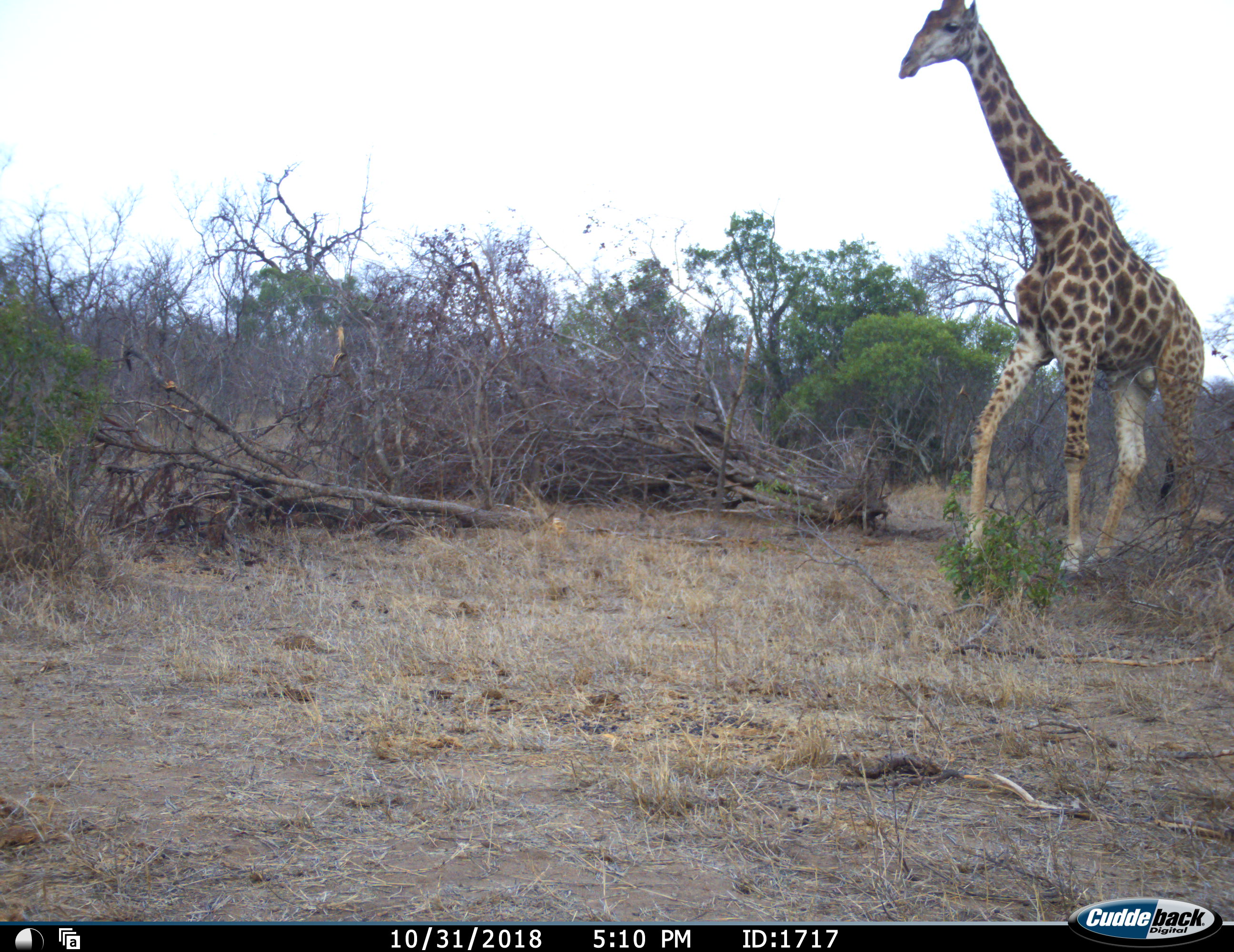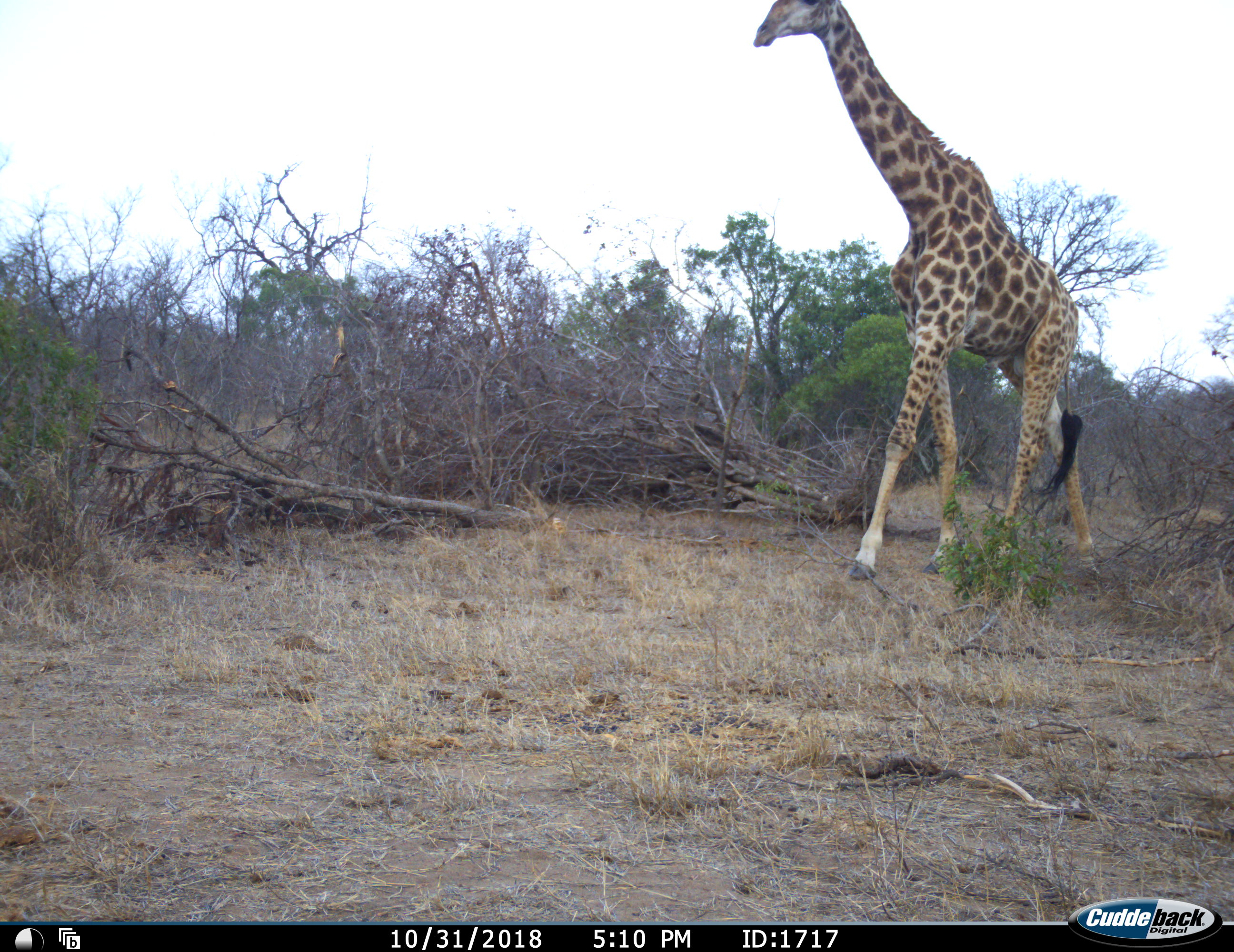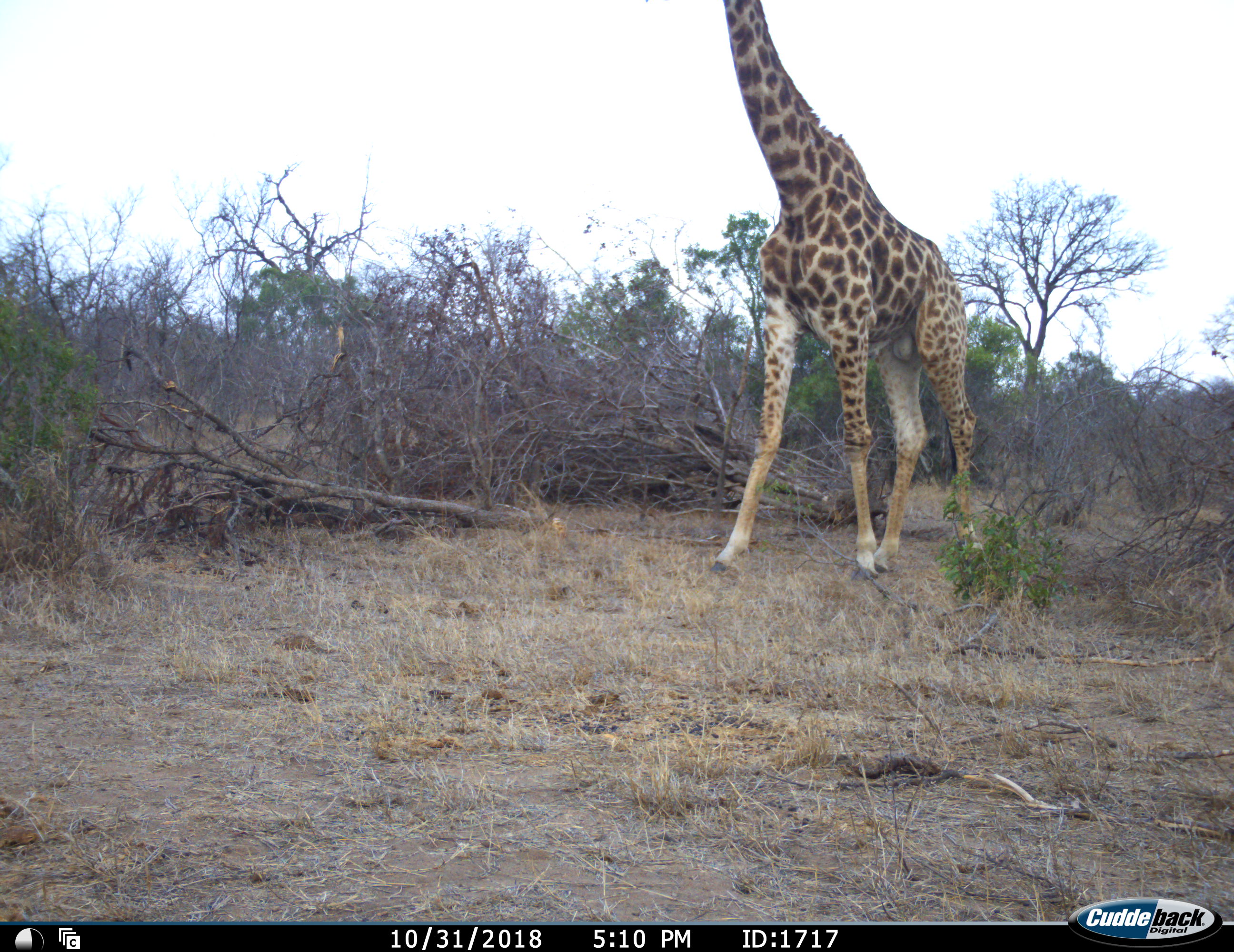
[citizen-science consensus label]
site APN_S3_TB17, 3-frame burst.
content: unidentified animal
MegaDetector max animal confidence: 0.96